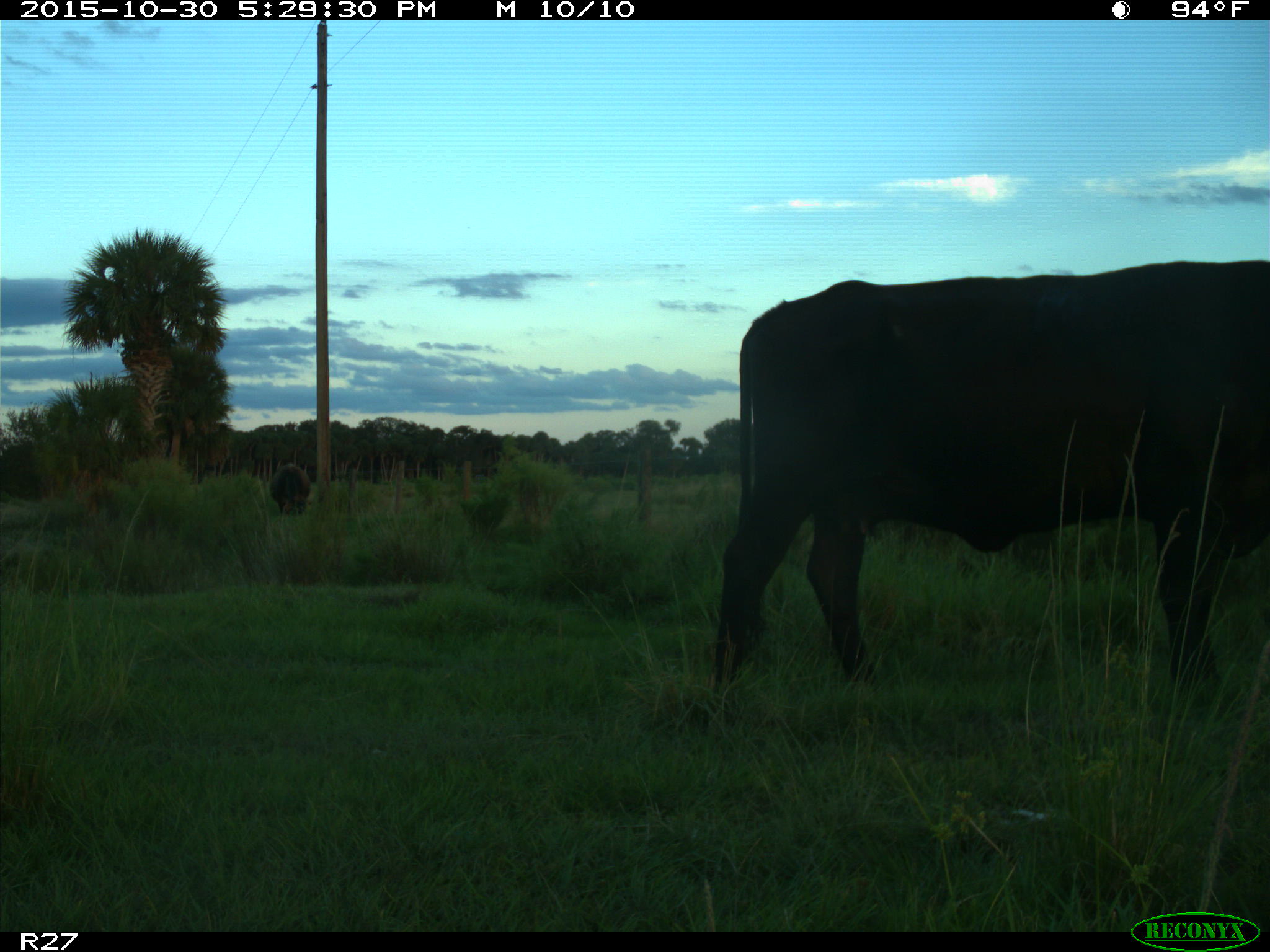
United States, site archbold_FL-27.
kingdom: Animalia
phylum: Chordata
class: Mammalia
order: Artiodactyla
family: Bovidae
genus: Bos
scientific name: Bos taurus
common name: domestic cow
Bos taurus (domestic cow).